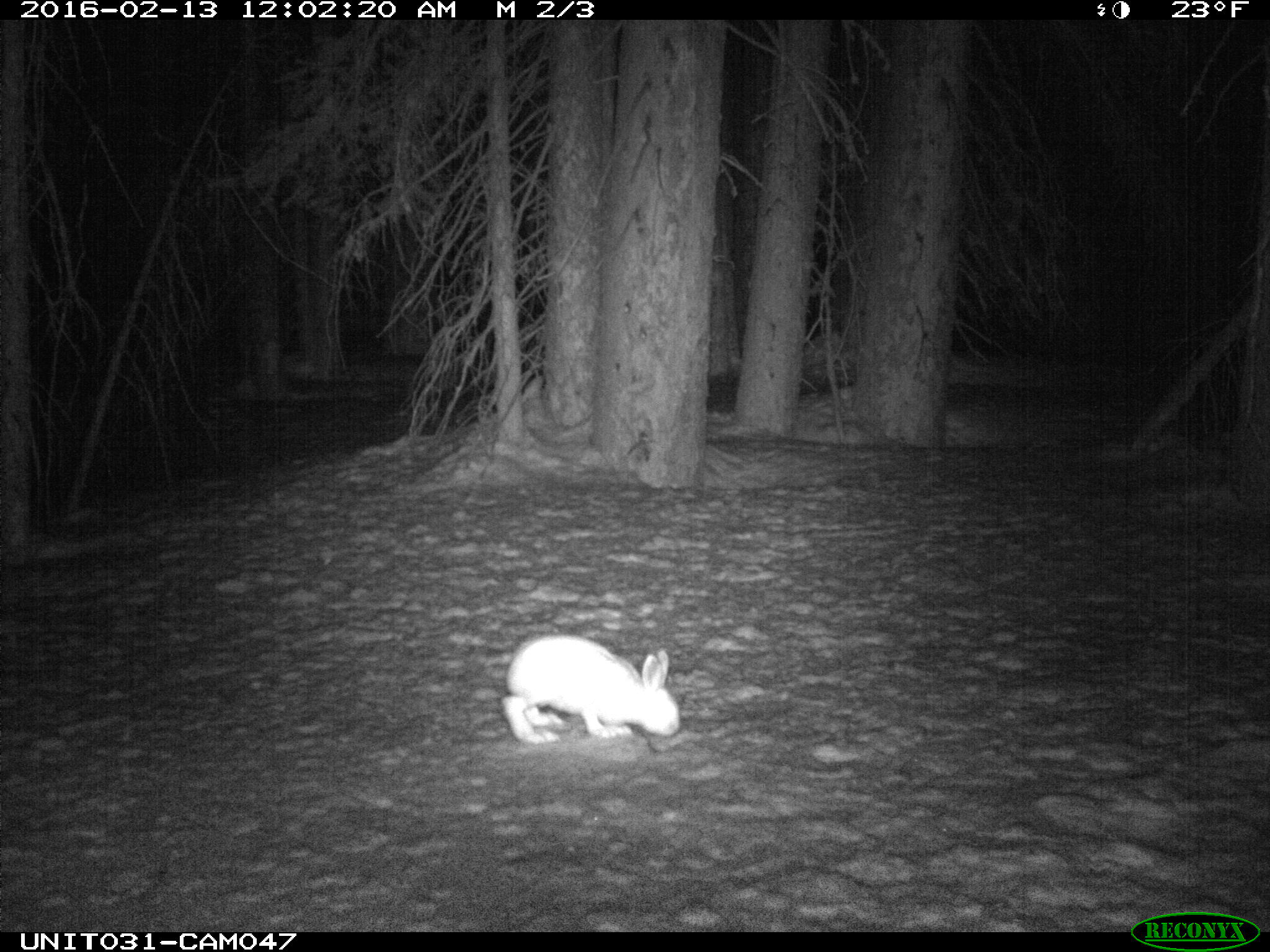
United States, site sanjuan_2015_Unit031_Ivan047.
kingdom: Animalia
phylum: Chordata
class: Mammalia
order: Lagomorpha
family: Leporidae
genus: Lepus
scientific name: Lepus americanus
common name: snowshoe hare